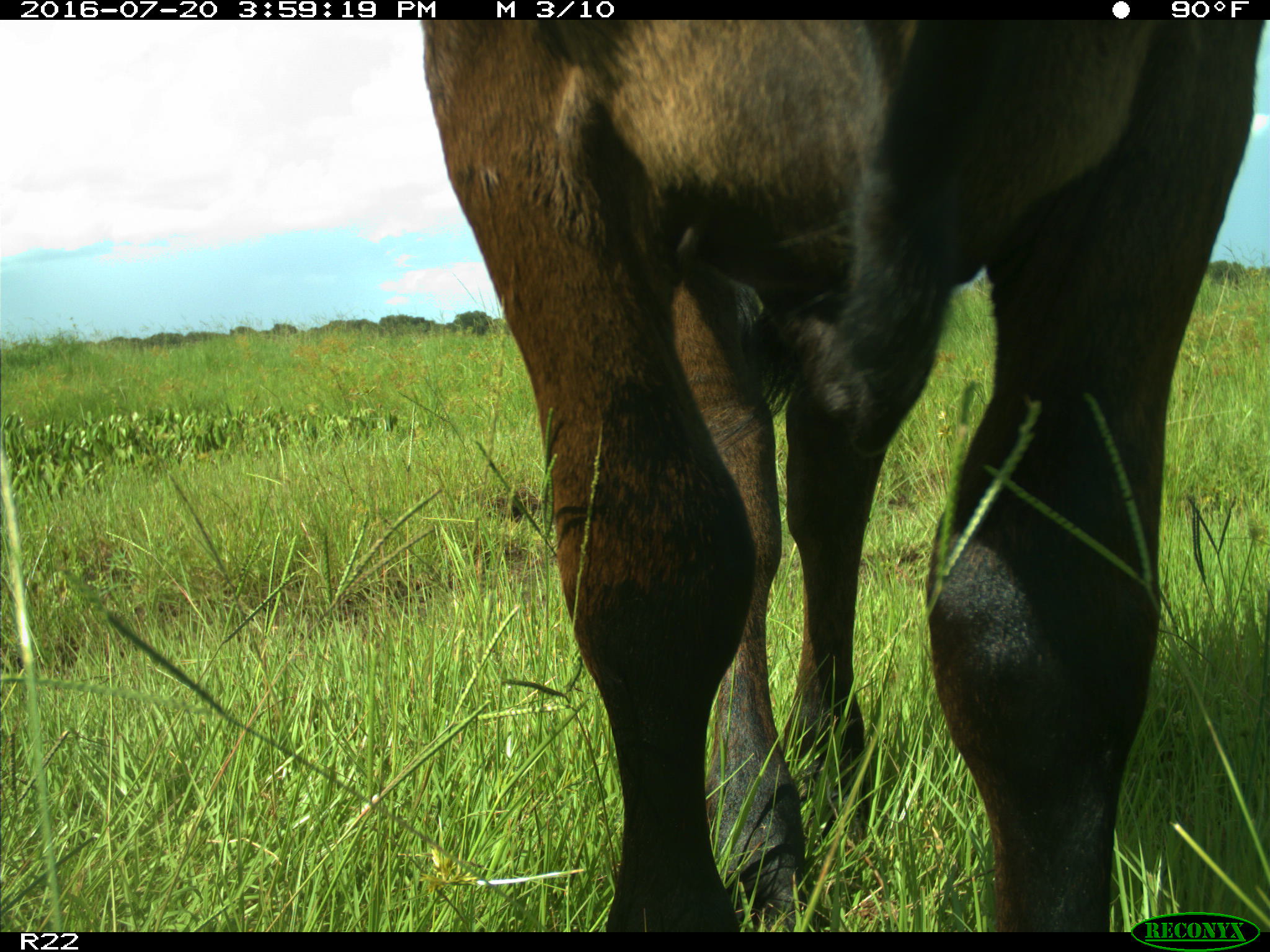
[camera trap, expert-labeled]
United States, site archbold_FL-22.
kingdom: Animalia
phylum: Chordata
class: Mammalia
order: Artiodactyla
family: Bovidae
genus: Bos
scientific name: Bos taurus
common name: domestic cow